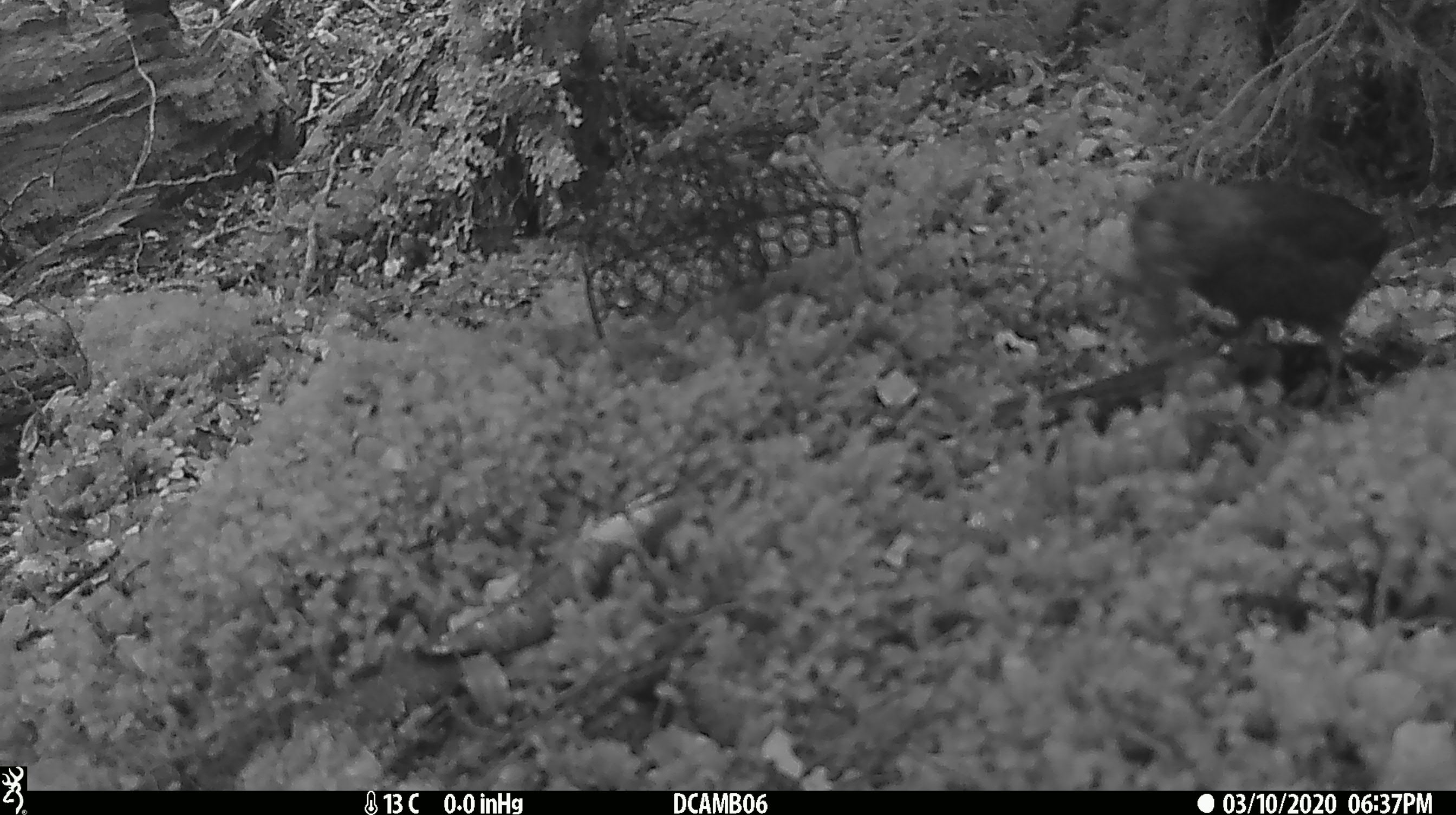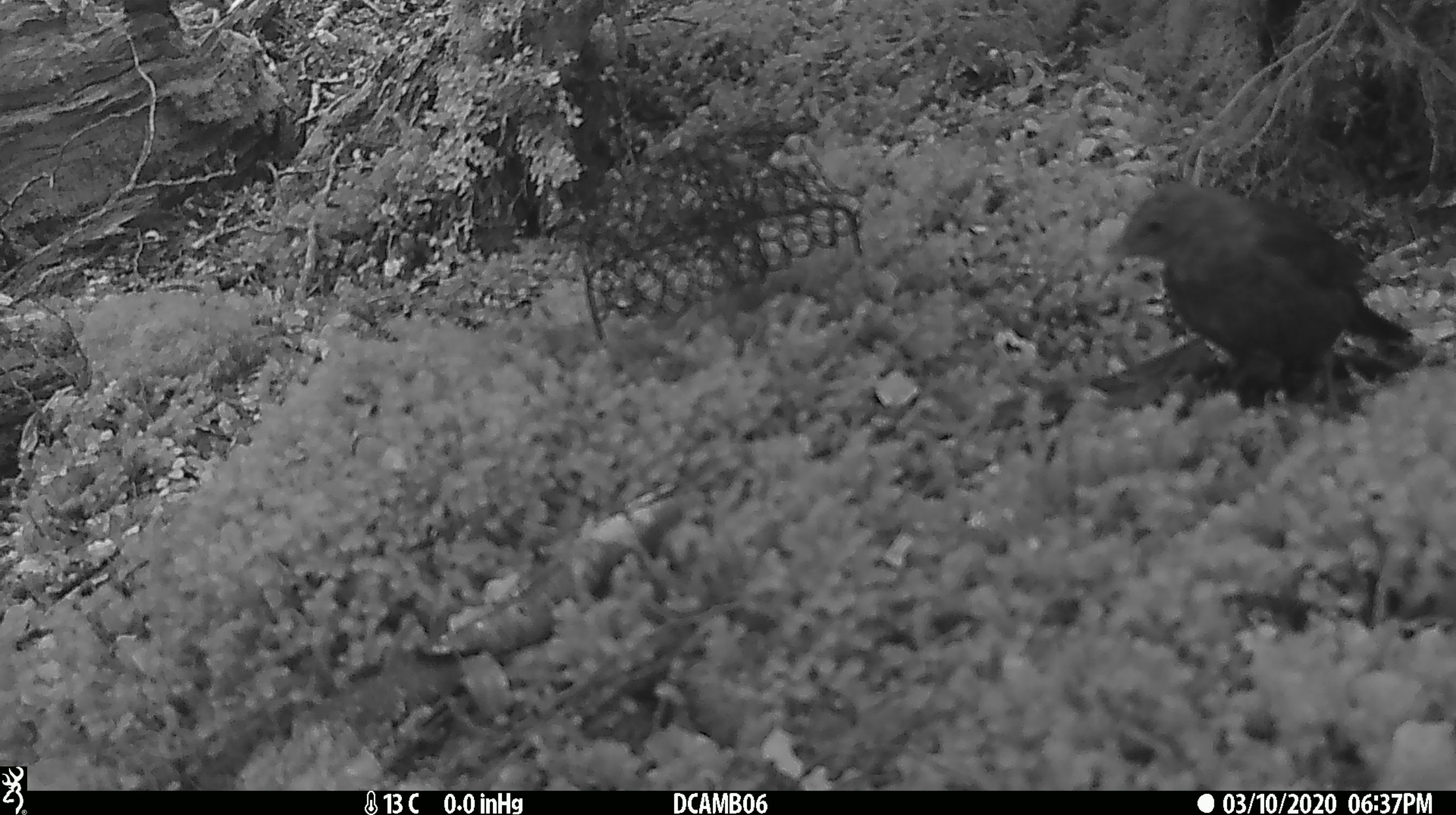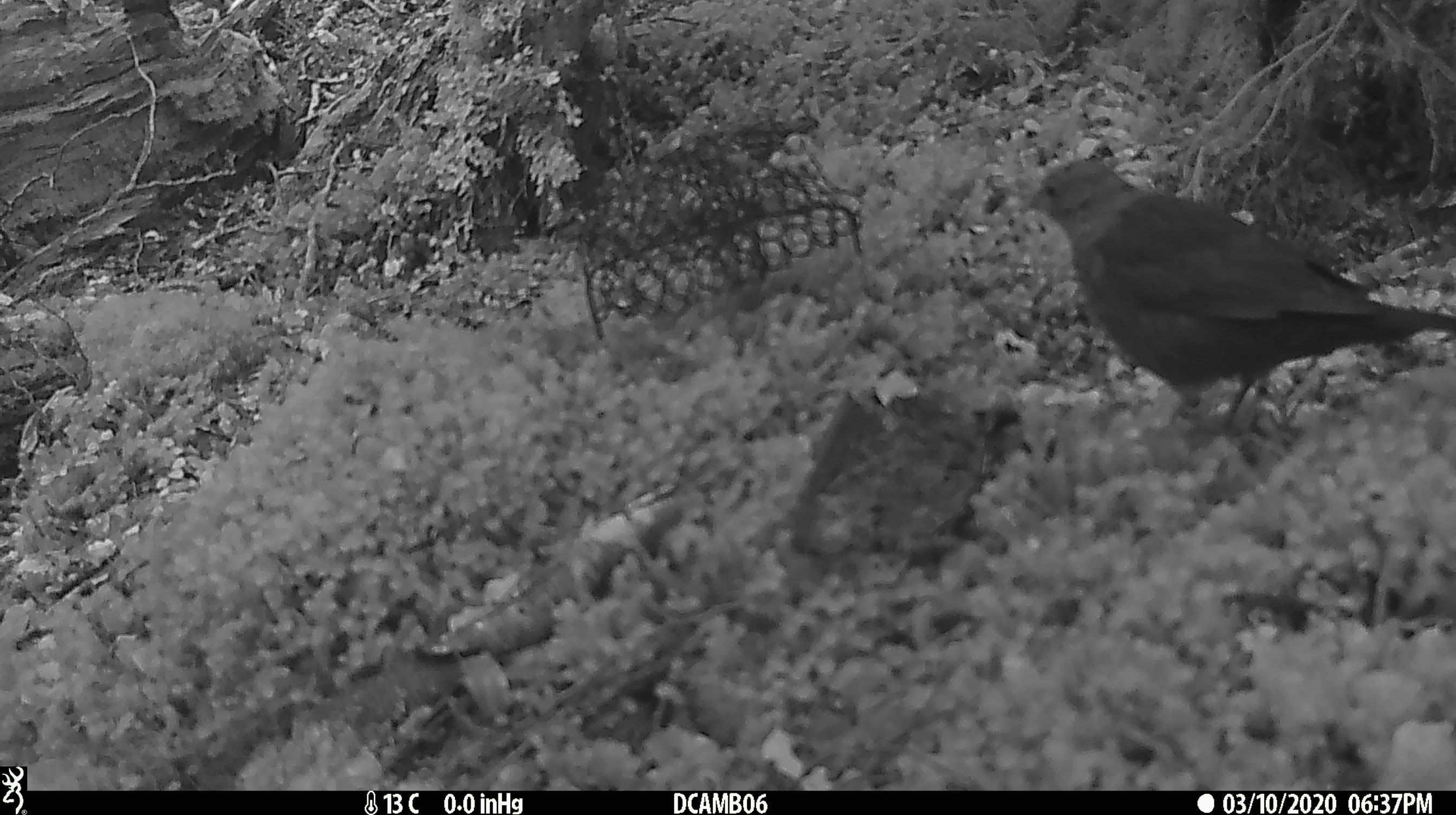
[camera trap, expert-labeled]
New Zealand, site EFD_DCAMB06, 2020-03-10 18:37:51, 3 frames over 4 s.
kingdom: Animalia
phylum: Chordata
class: Aves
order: Passeriformes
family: Turdidae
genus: Turdus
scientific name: Turdus merula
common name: eurasian blackbird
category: blackbird